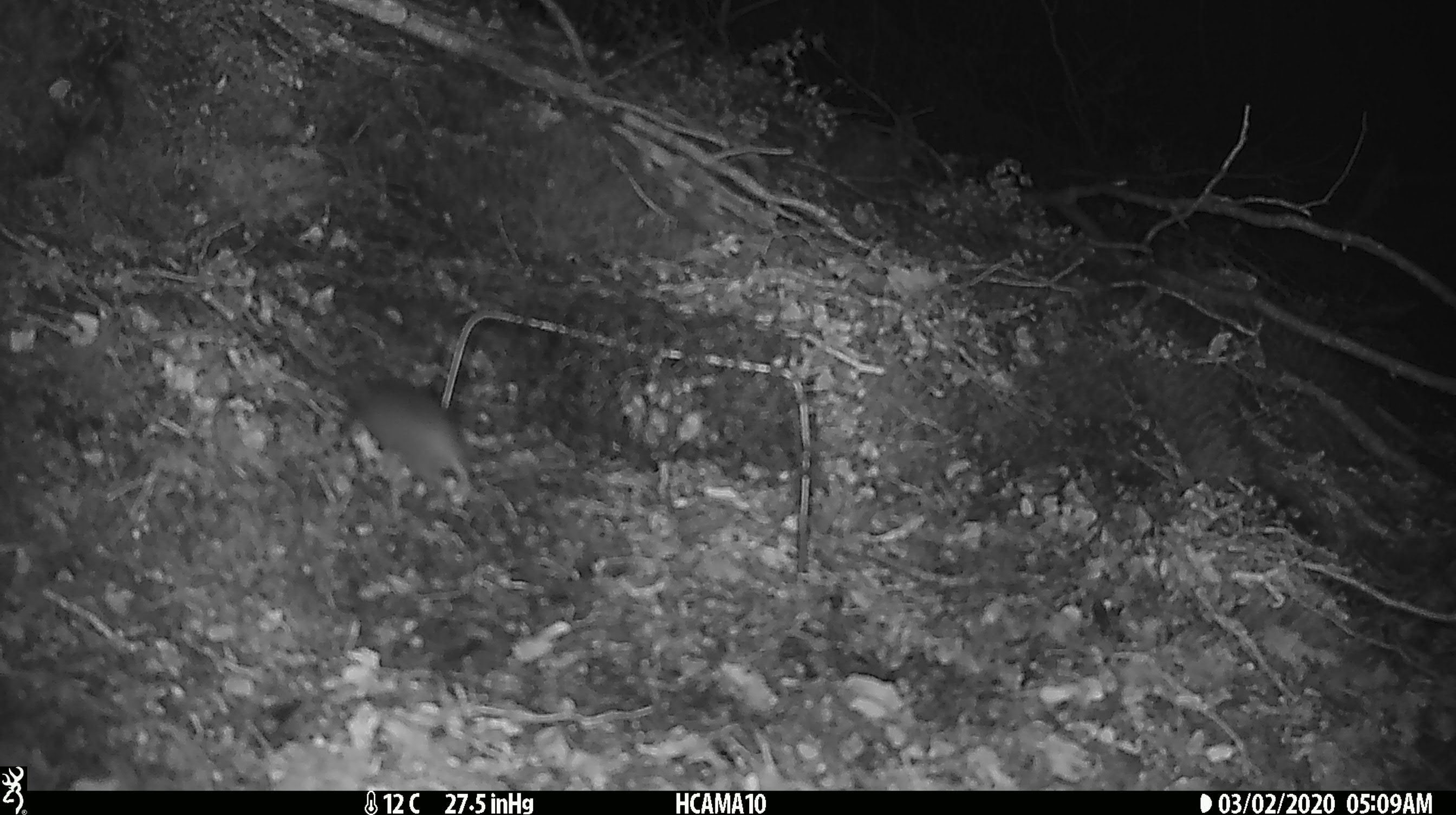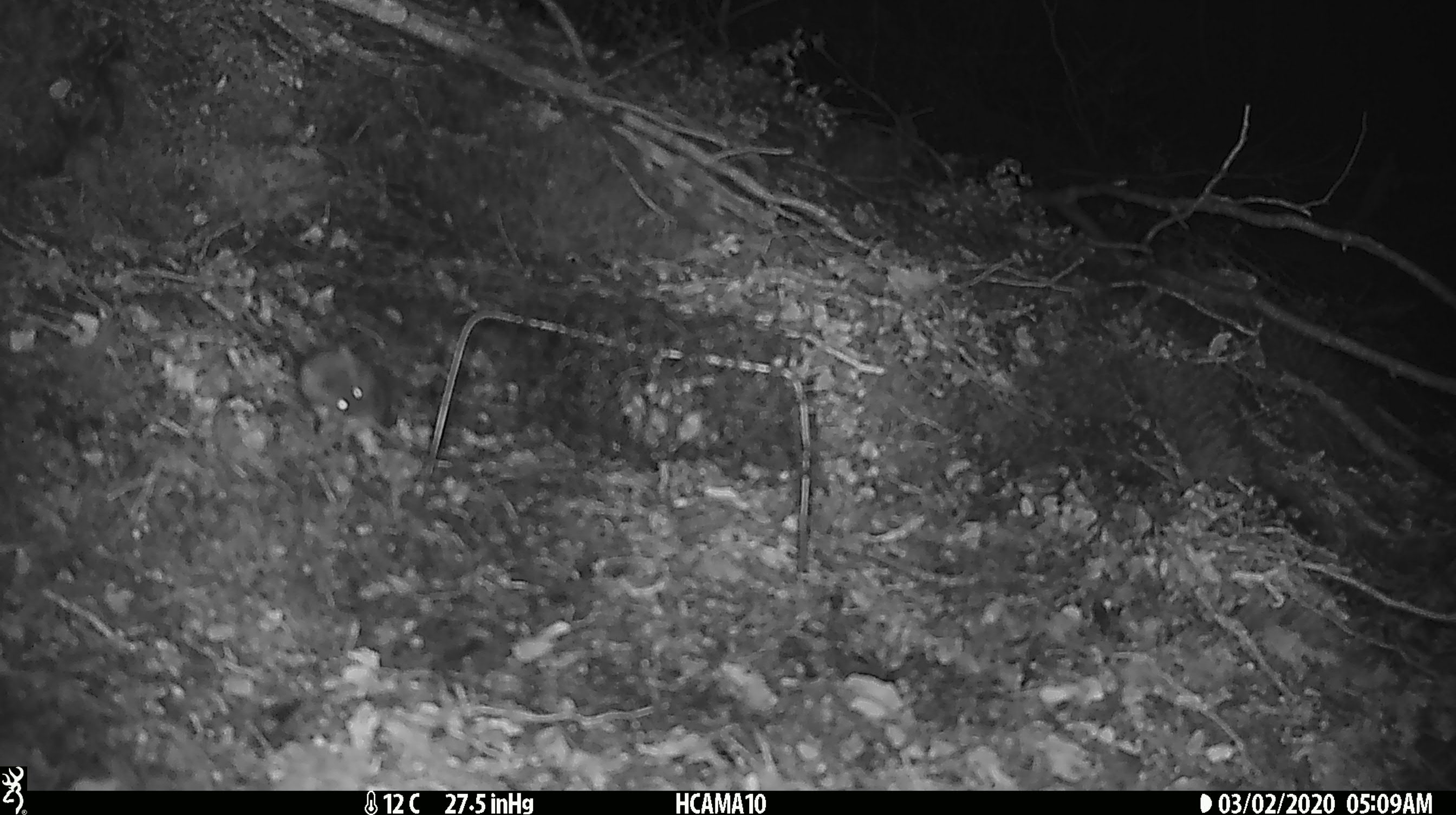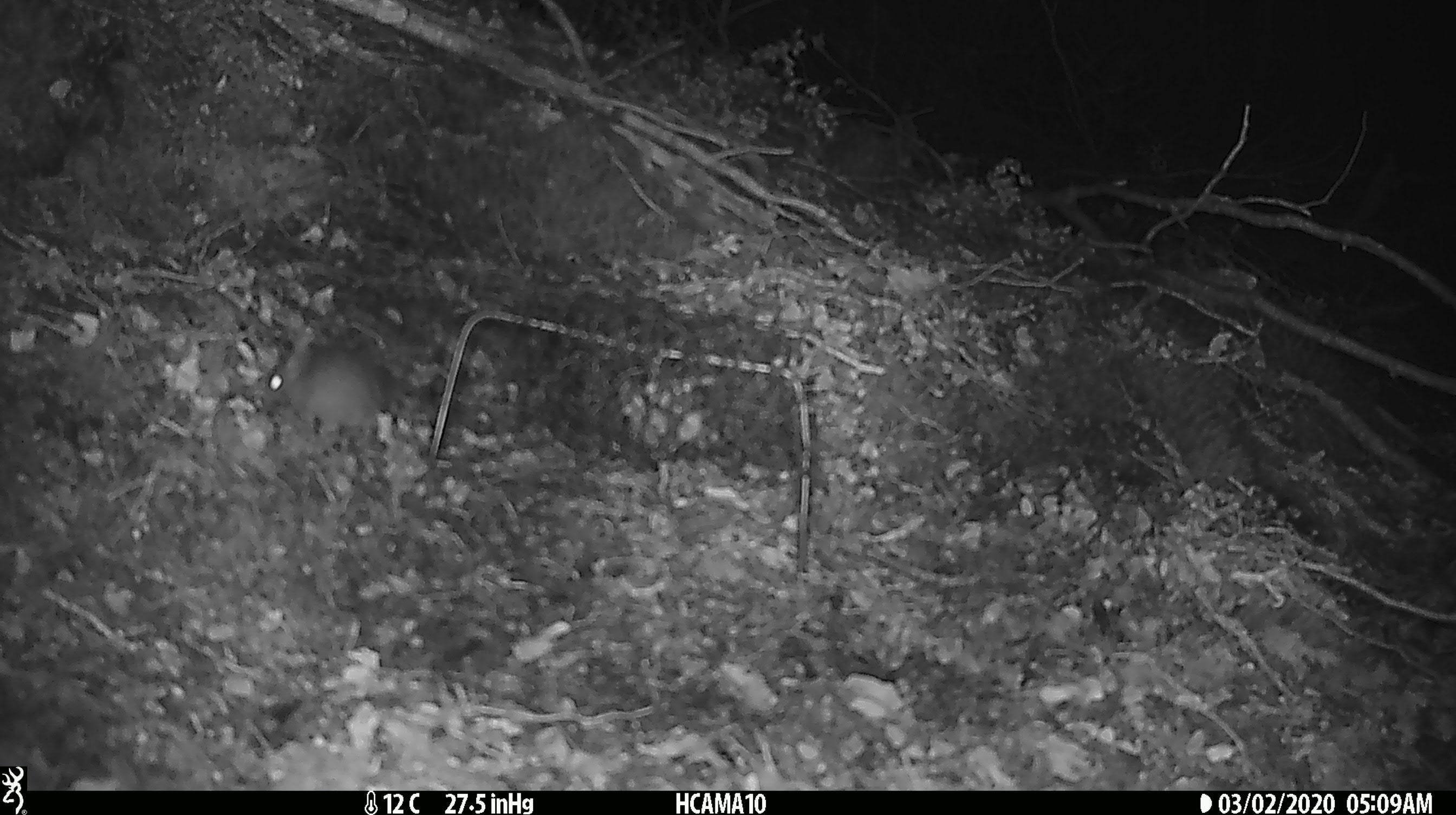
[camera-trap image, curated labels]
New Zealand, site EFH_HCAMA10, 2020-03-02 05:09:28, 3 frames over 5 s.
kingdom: Animalia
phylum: Chordata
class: Mammalia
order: Rodentia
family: Muridae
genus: Mus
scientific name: Mus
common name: mouse